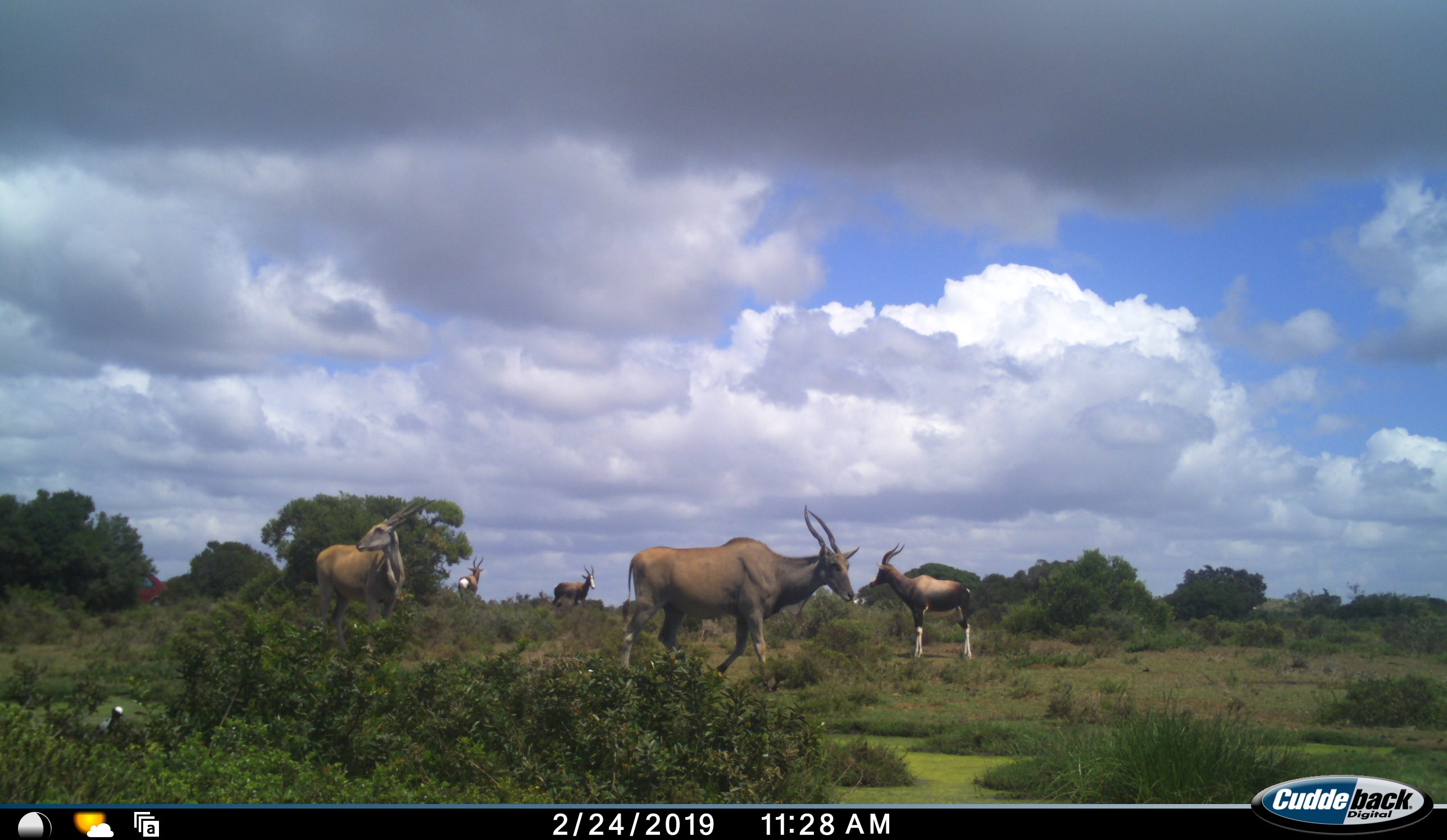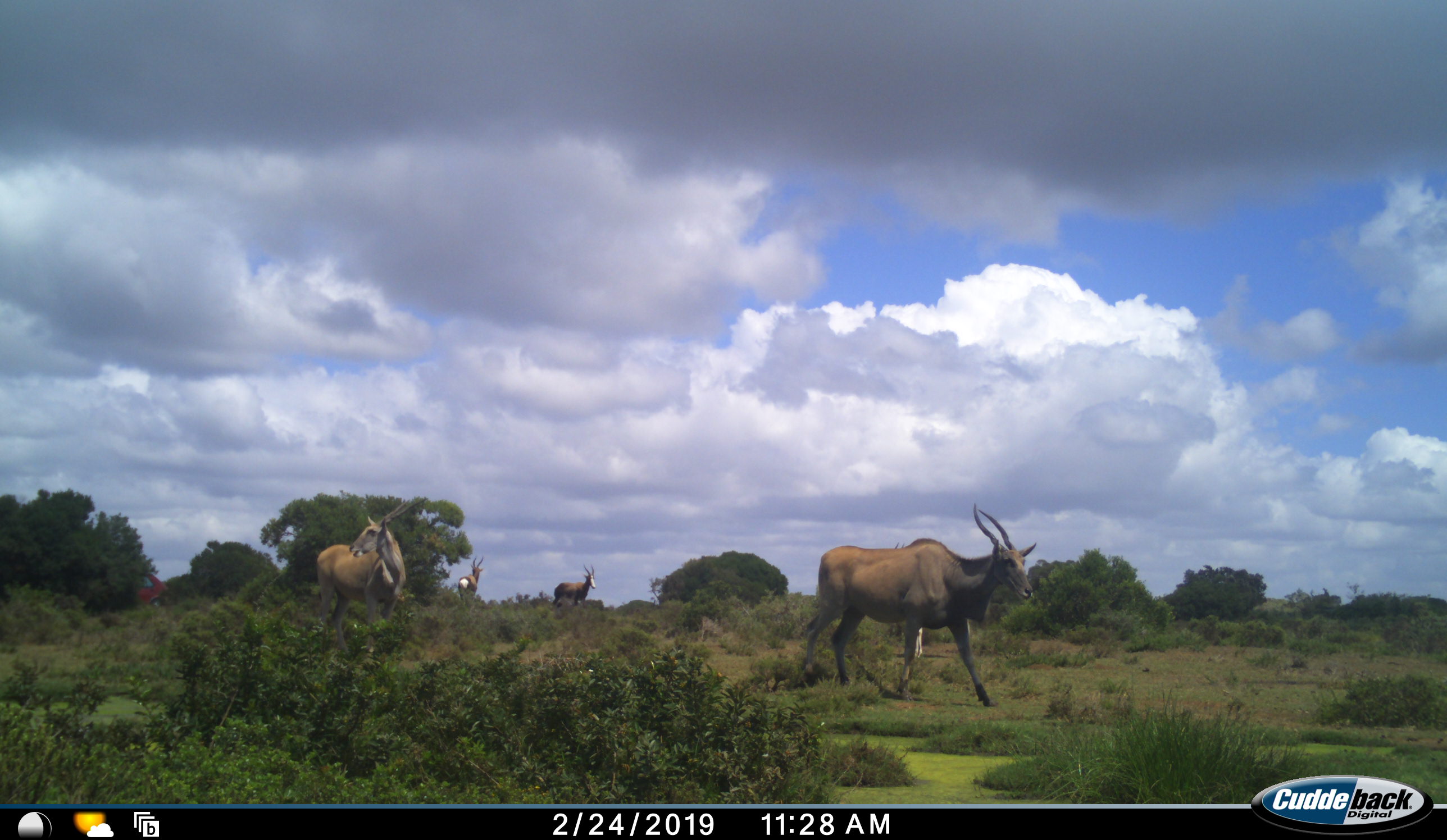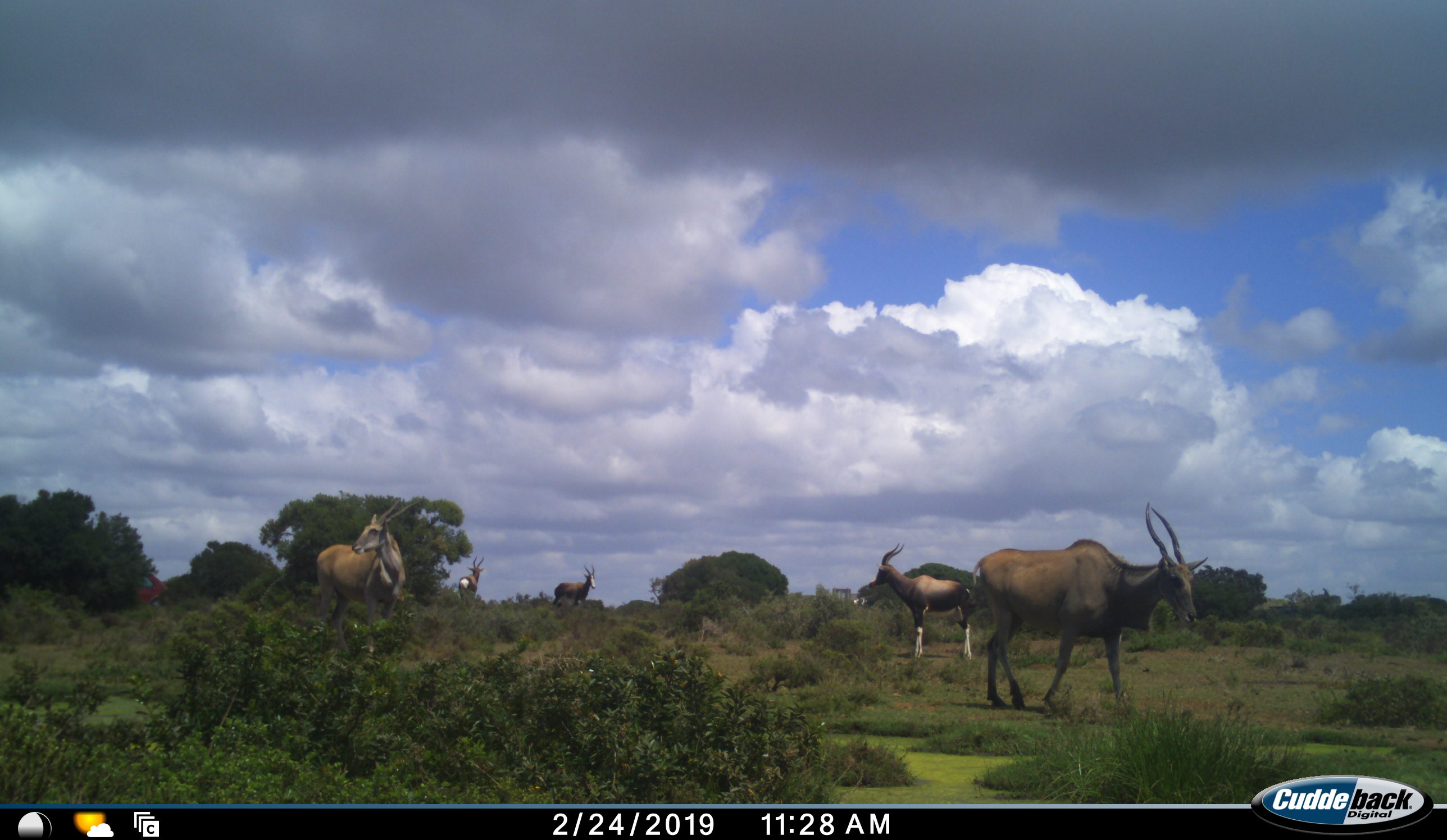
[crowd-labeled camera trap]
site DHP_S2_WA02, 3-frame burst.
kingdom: Animalia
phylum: Chordata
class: Mammalia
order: Artiodactyla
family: Bovidae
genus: Damaliscus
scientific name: Damaliscus pygargus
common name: bontebok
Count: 3.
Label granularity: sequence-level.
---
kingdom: Animalia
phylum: Chordata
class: Mammalia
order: Artiodactyla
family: Bovidae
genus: Tragelaphus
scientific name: Tragelaphus oryx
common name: eland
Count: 2.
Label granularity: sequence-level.